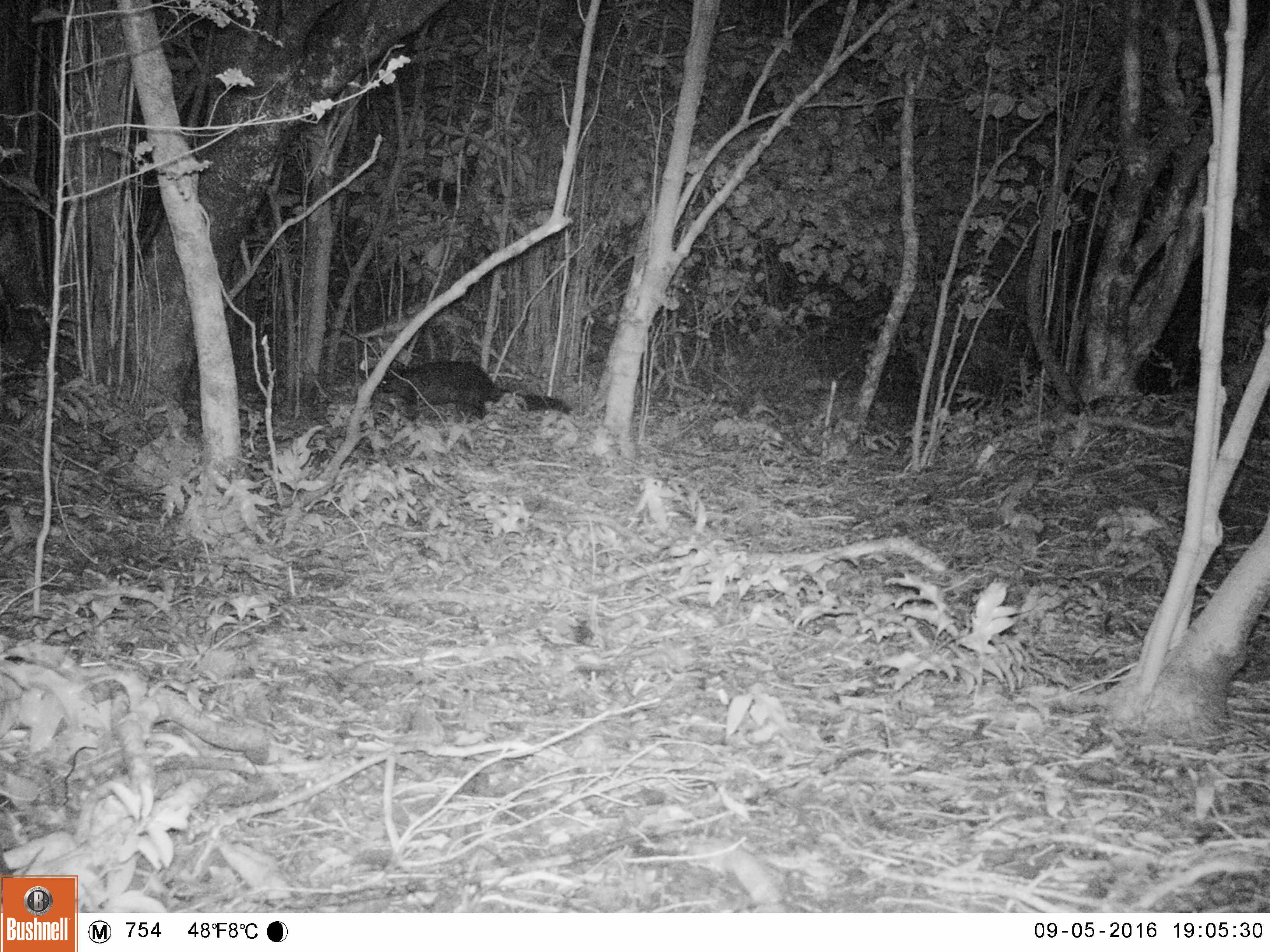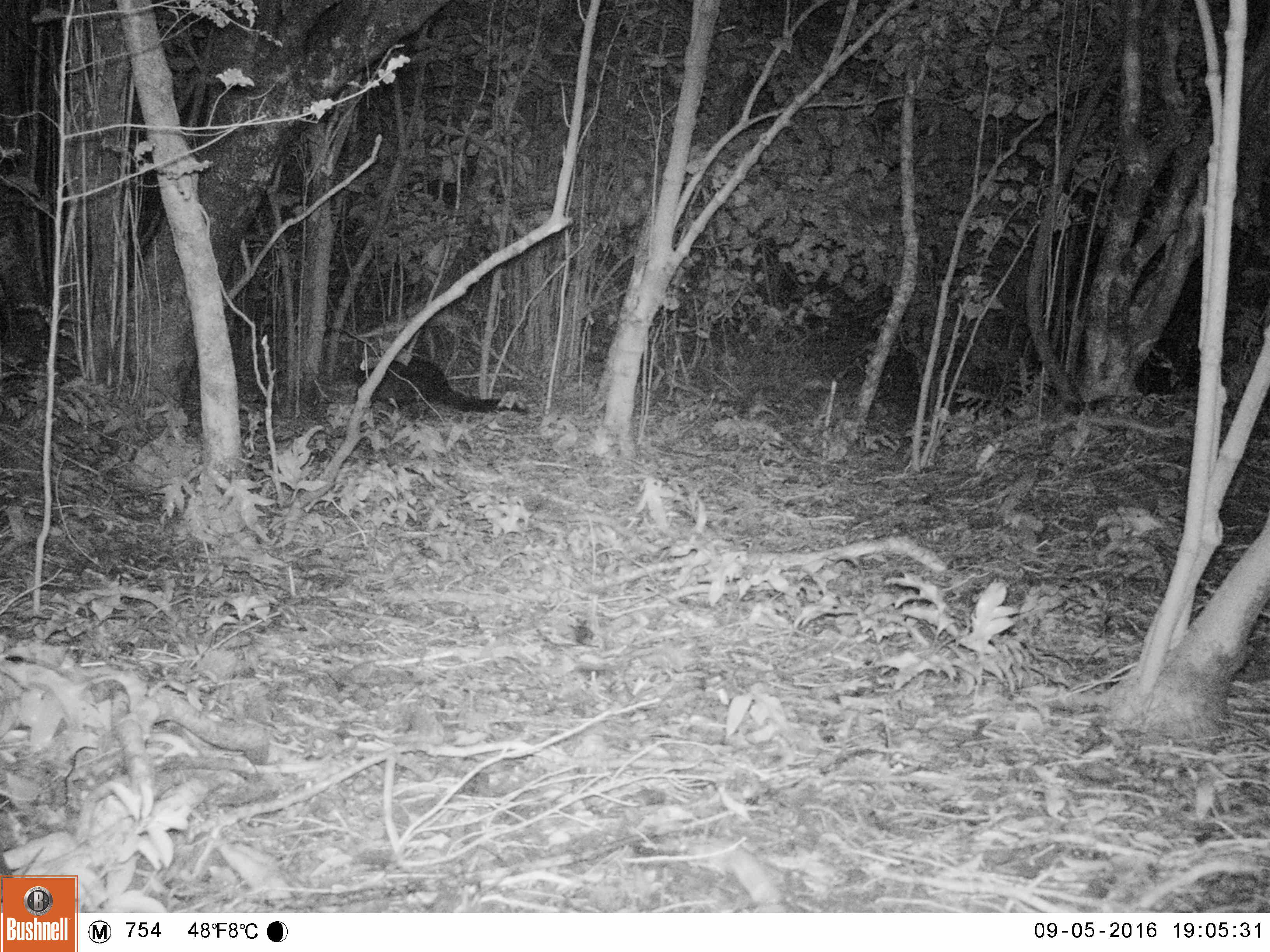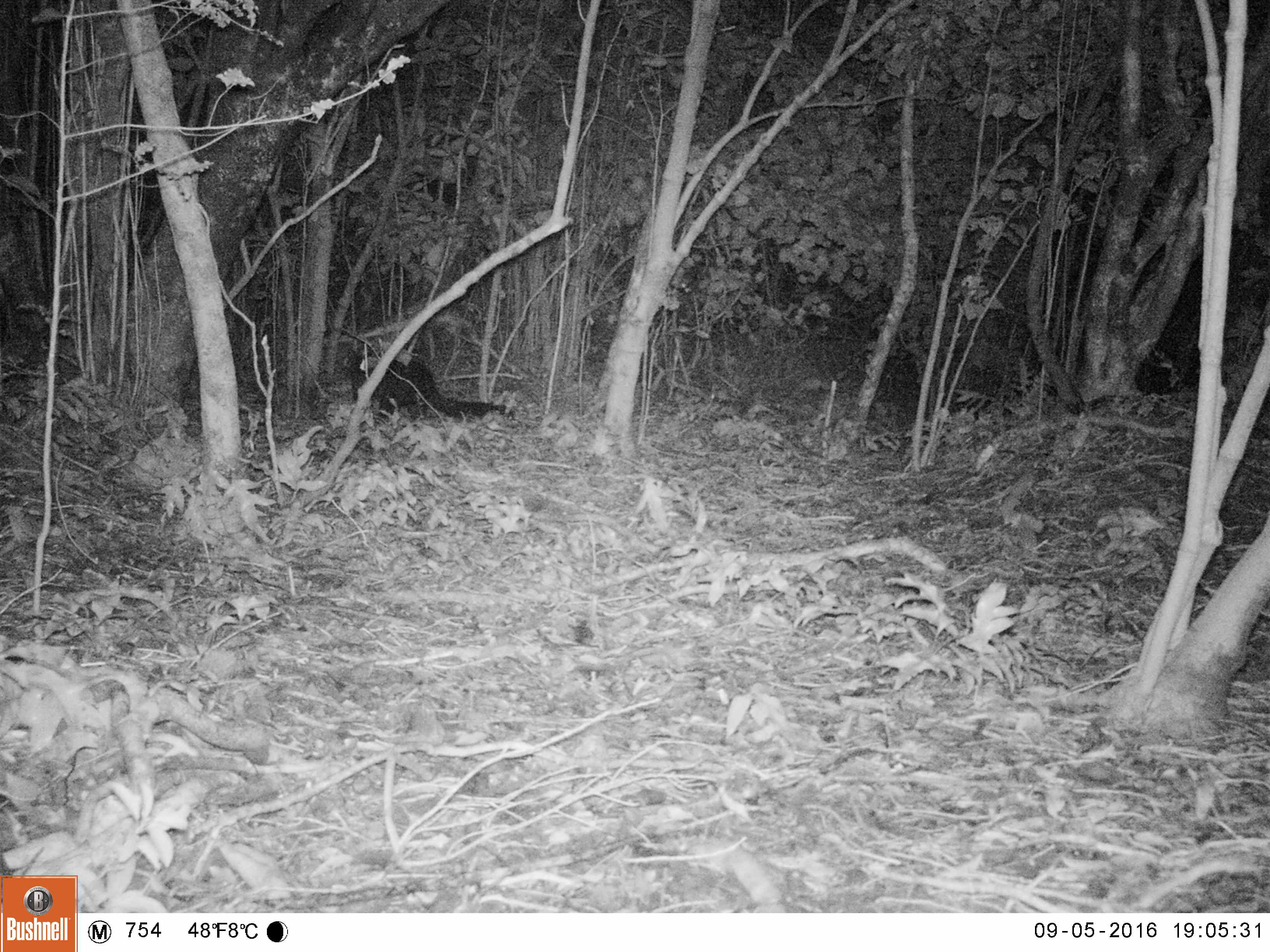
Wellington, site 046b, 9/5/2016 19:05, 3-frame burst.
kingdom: Animalia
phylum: Chordata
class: Mammalia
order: Carnivora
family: Felidae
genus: Felis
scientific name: Felis catus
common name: cat